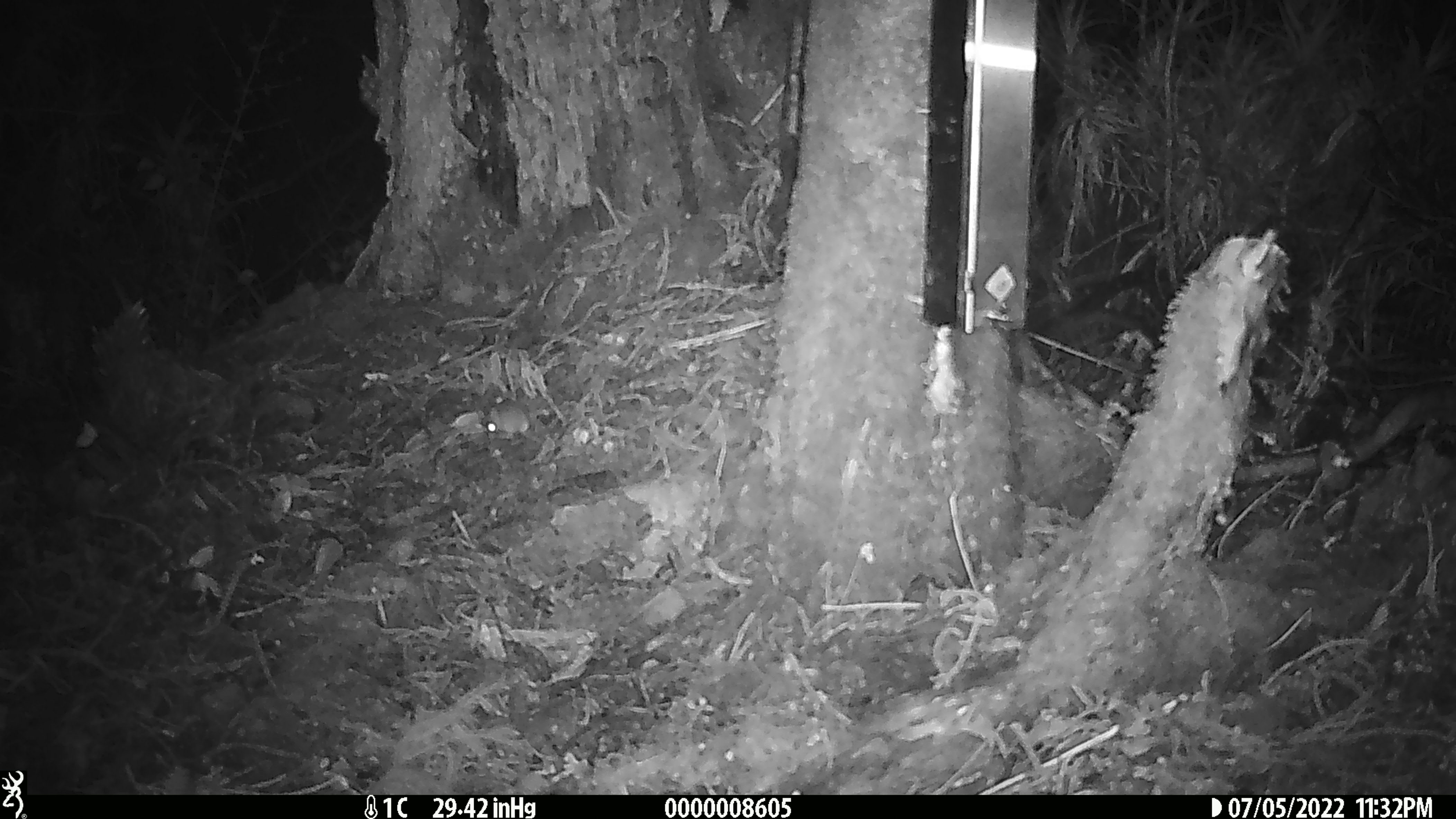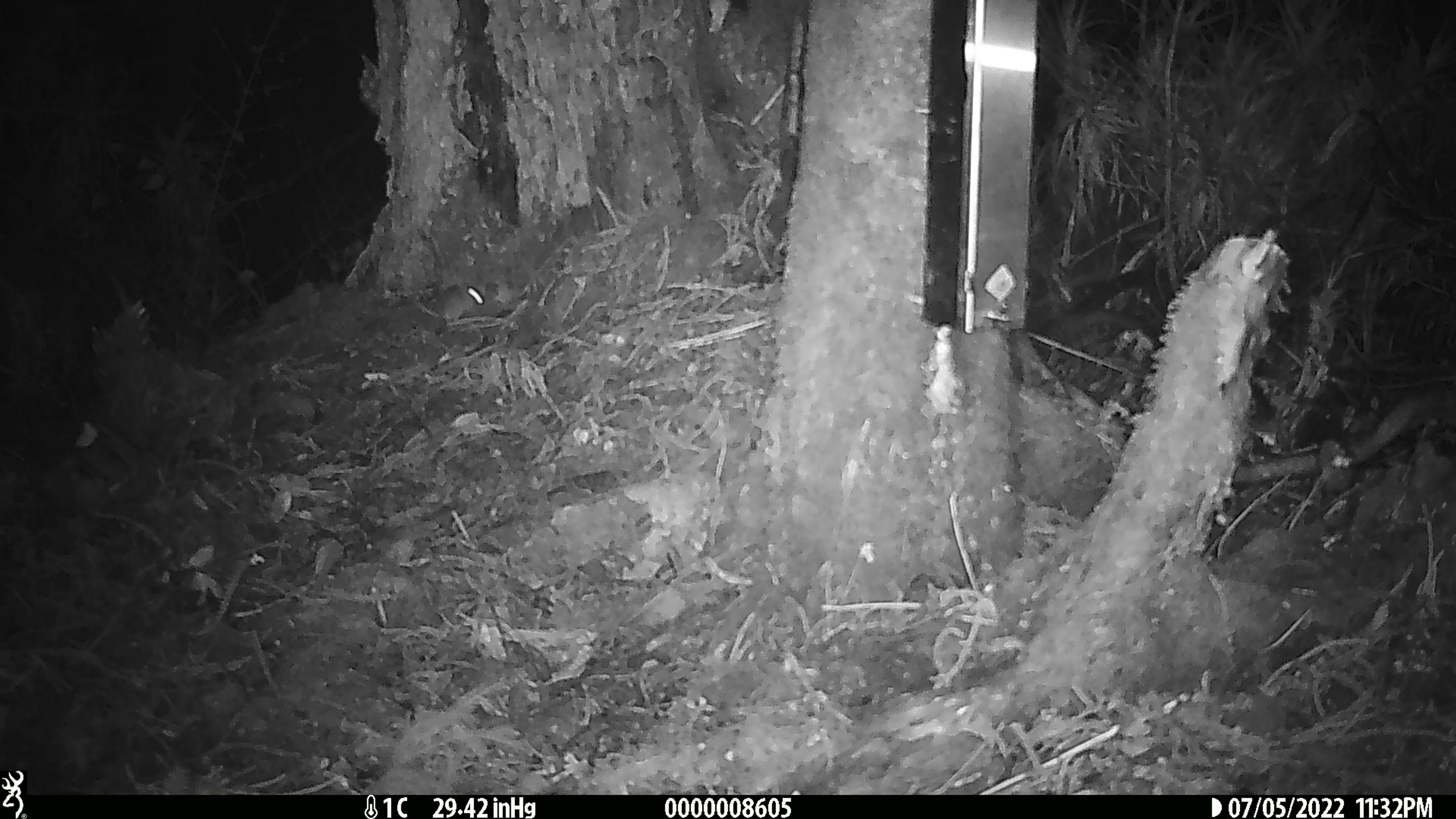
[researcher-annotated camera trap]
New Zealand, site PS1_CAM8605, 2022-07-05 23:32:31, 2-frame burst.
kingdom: Animalia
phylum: Chordata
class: Mammalia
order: Rodentia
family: Muridae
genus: Mus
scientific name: Mus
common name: mouse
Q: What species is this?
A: Mouse (Mus).